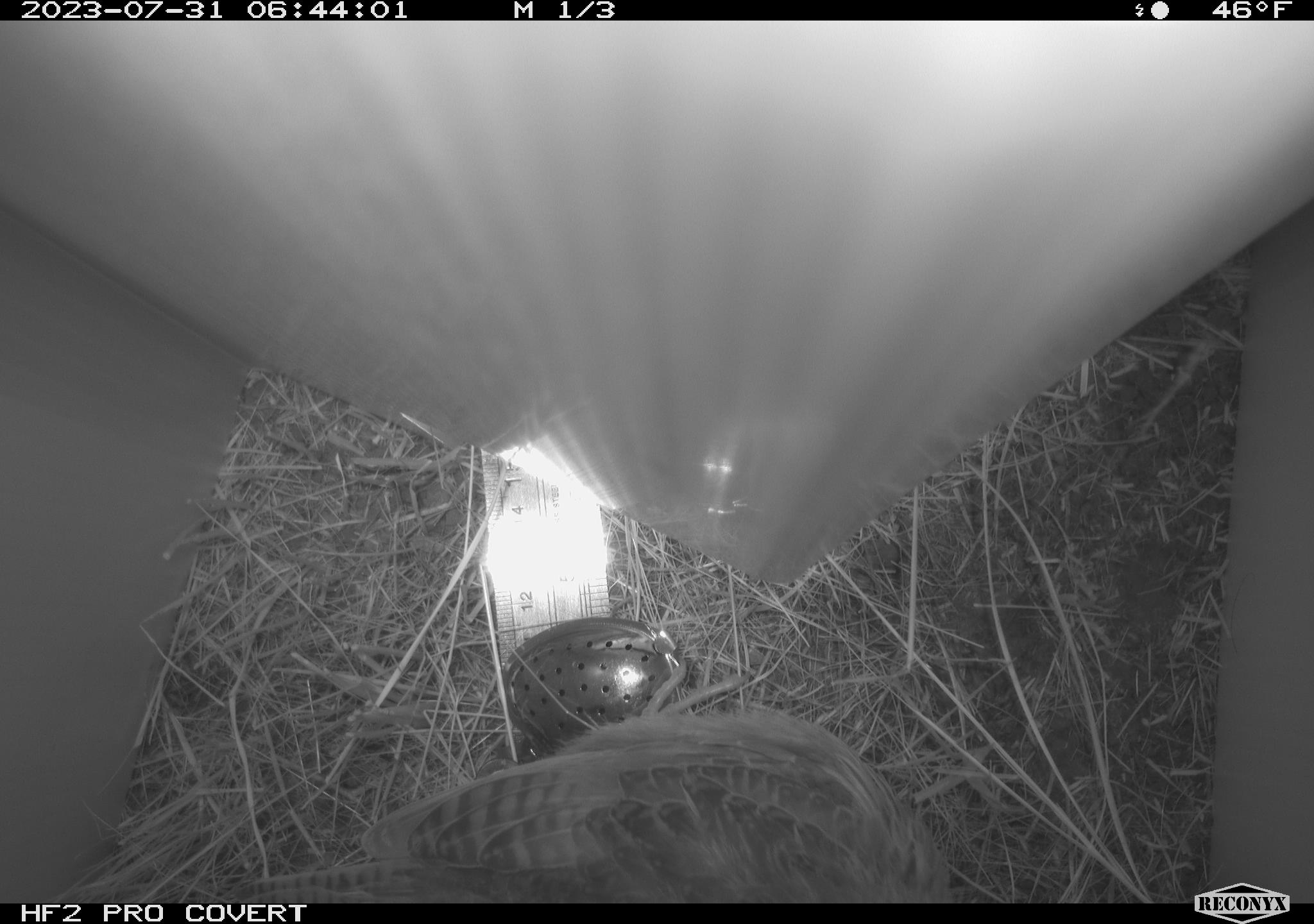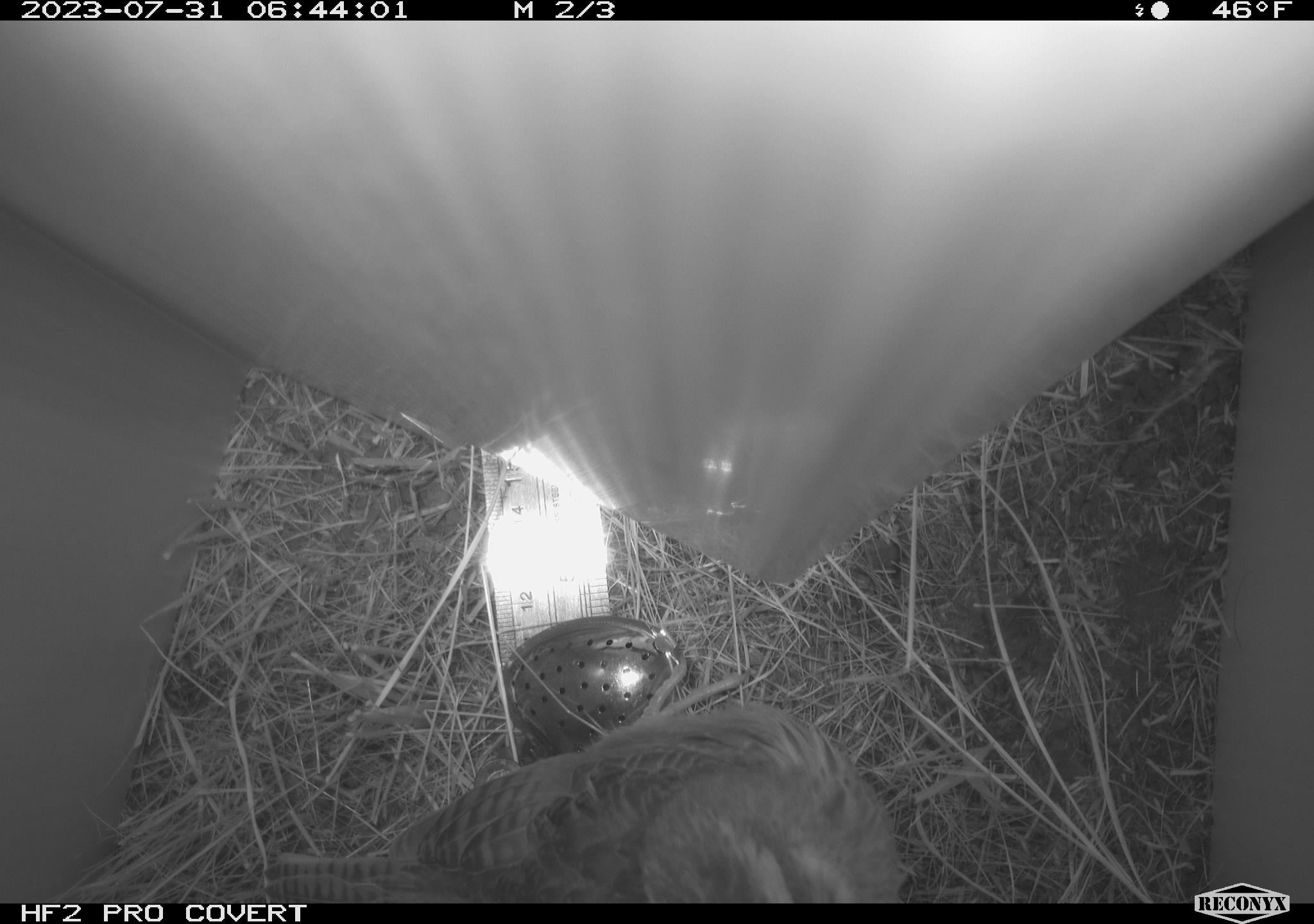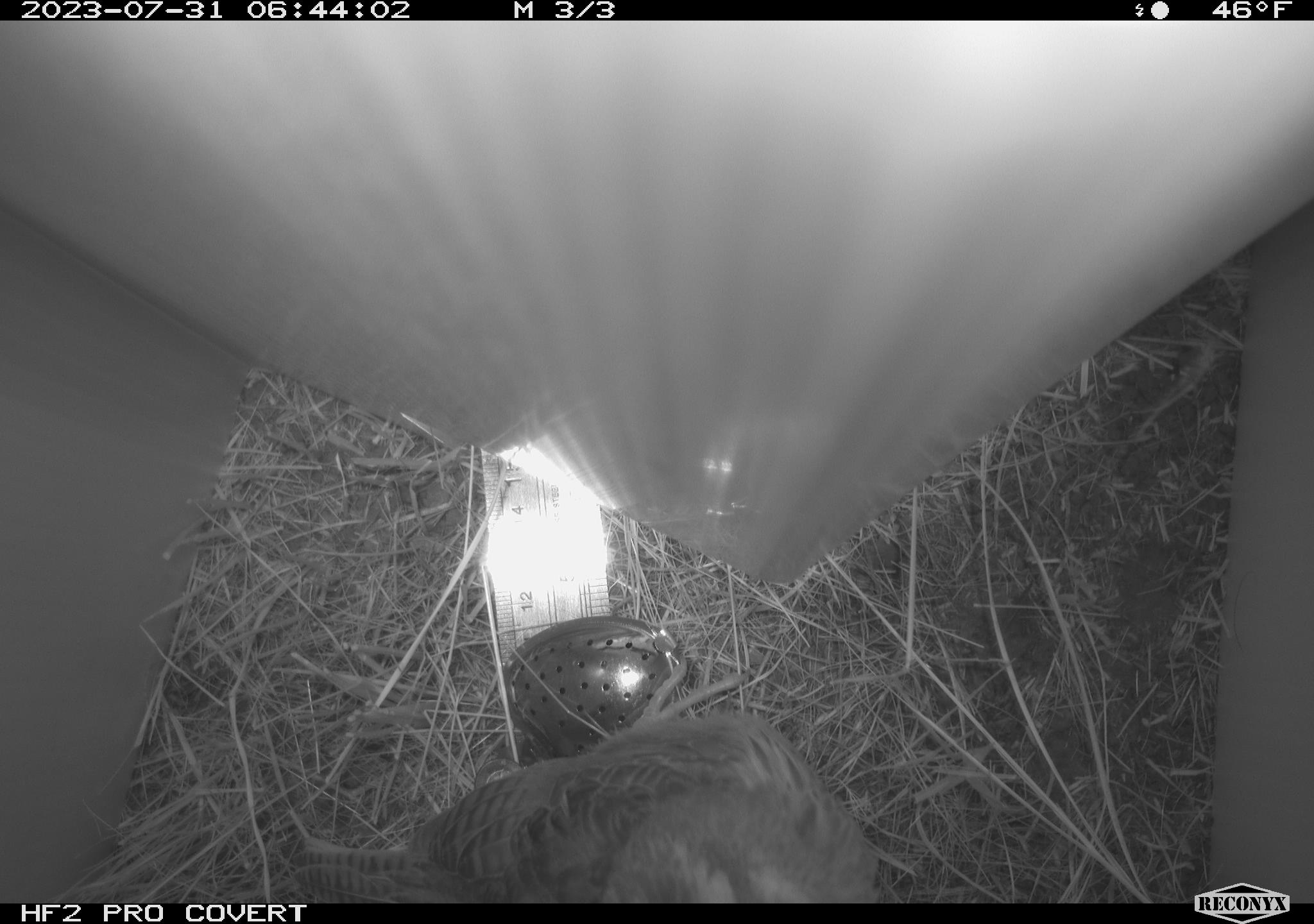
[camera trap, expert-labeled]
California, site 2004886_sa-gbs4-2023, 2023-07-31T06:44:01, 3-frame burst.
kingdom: Animalia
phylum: Chordata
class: Aves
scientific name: Aves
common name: bird